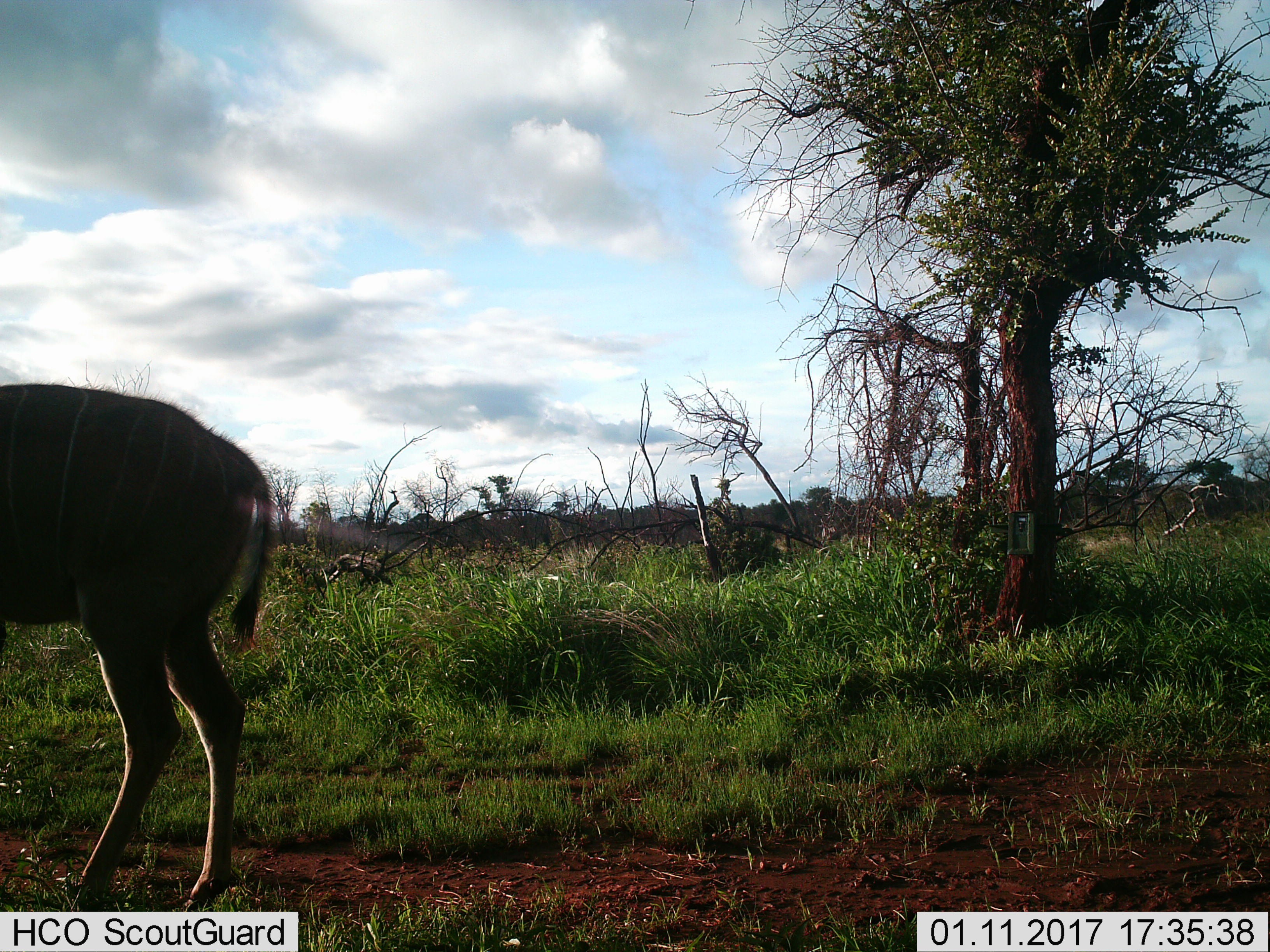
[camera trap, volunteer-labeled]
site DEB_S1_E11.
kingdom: Animalia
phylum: Chordata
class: Mammalia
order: Artiodactyla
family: Bovidae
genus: Tragelaphus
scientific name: Tragelaphus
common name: kudu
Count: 1.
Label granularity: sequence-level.